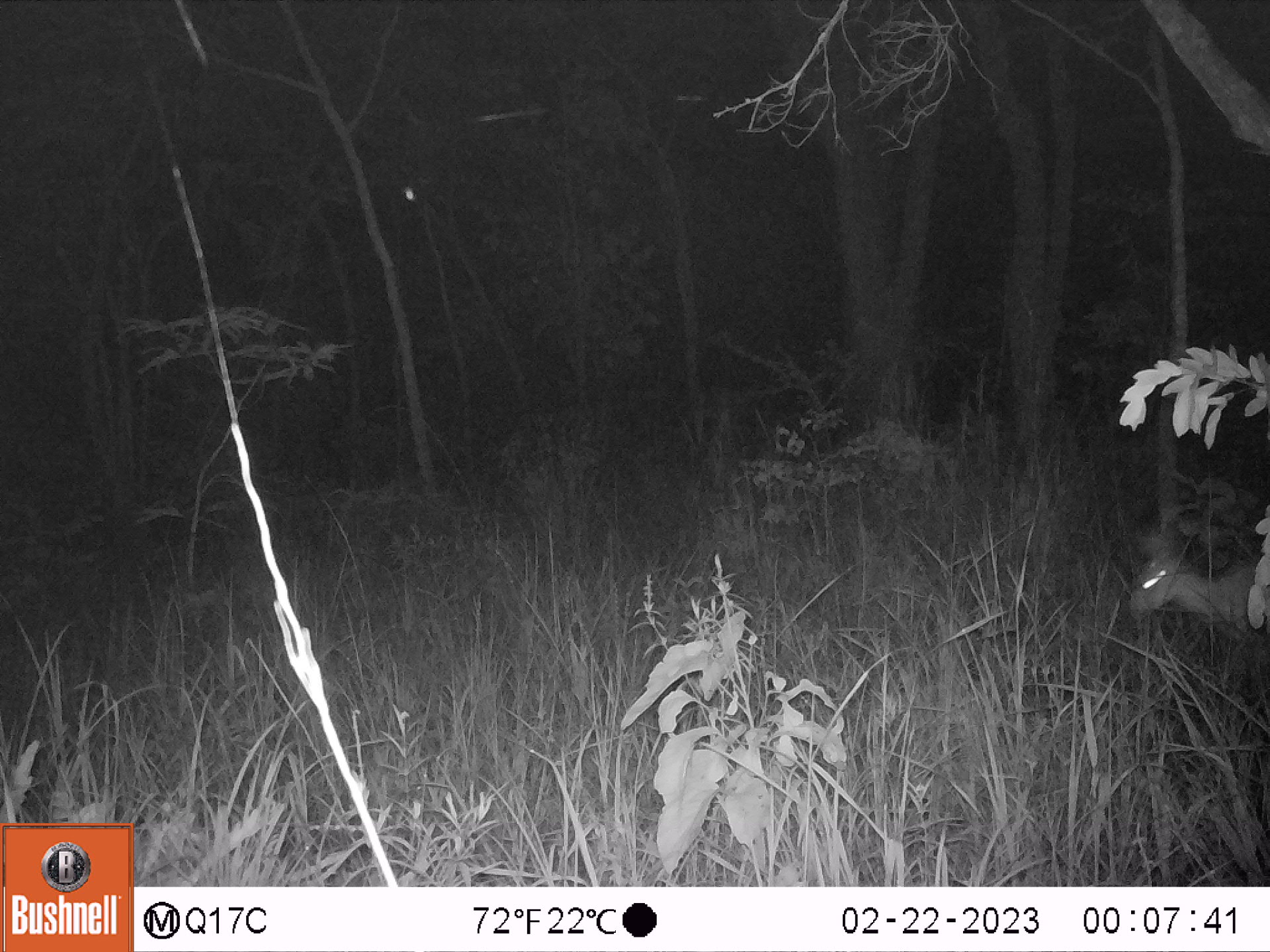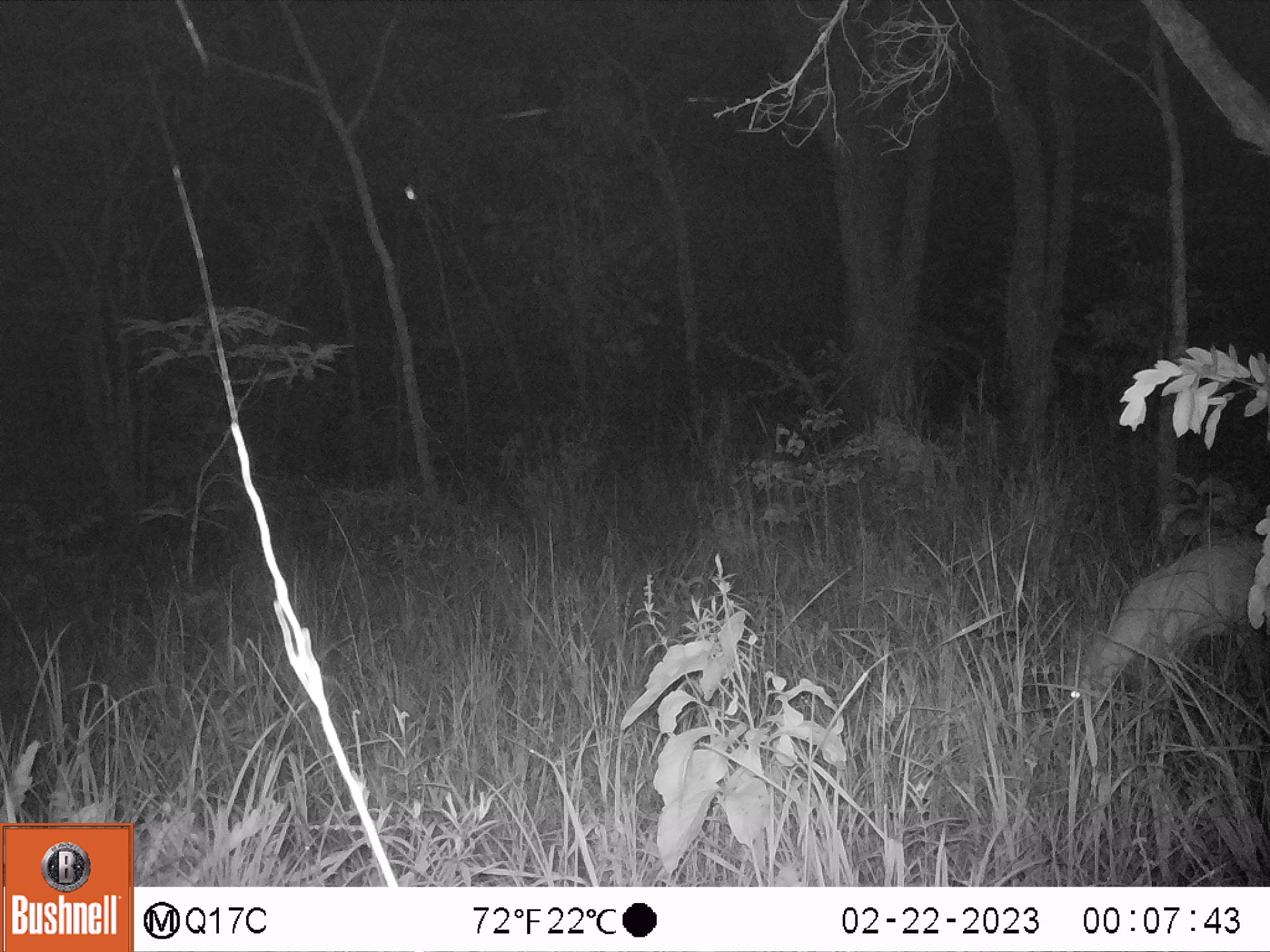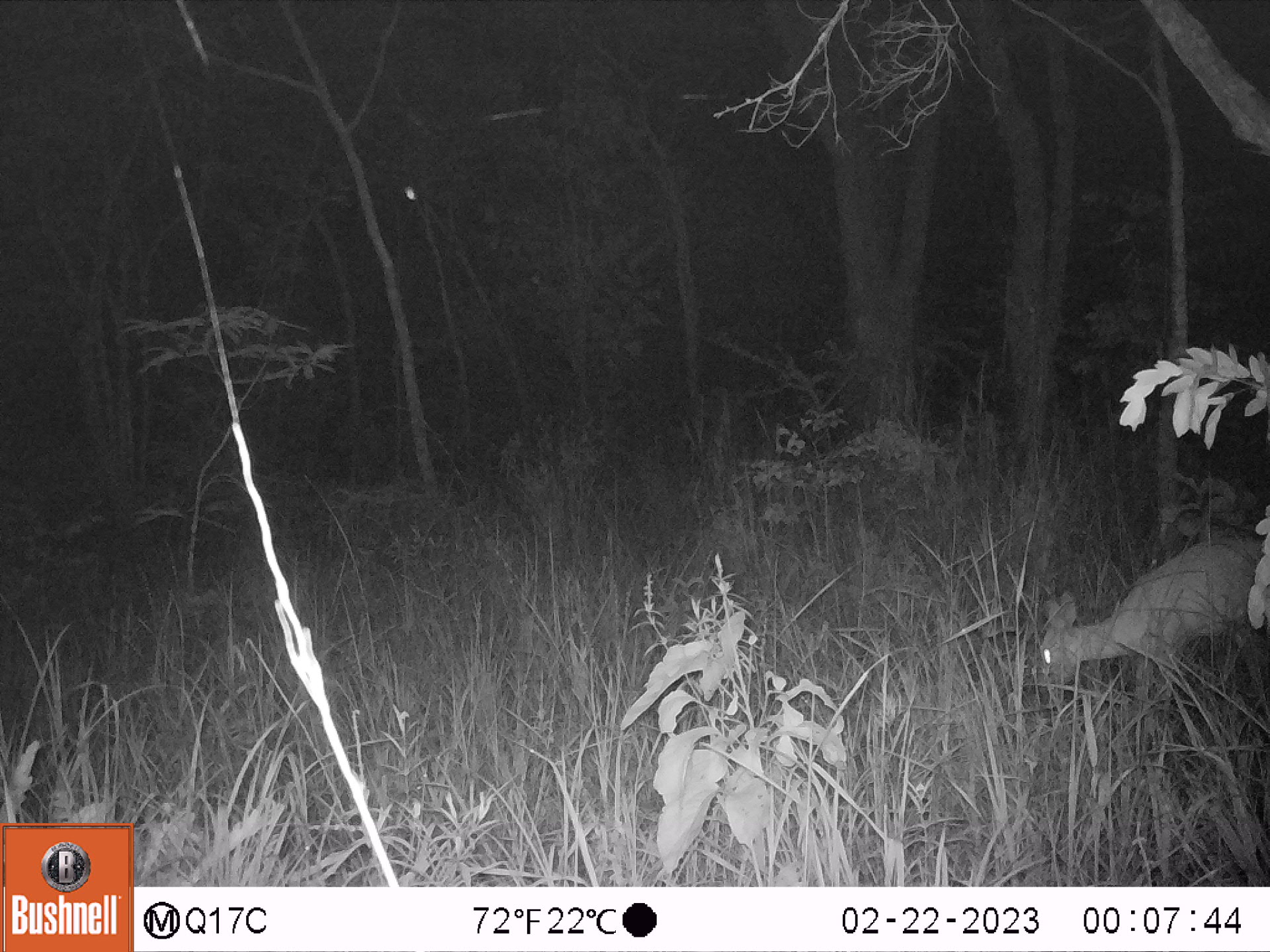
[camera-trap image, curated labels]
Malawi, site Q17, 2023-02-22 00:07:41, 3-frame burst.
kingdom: Animalia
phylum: Chordata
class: Mammalia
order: Artiodactyla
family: Bovidae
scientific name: Antilopinae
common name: small antelope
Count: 1.